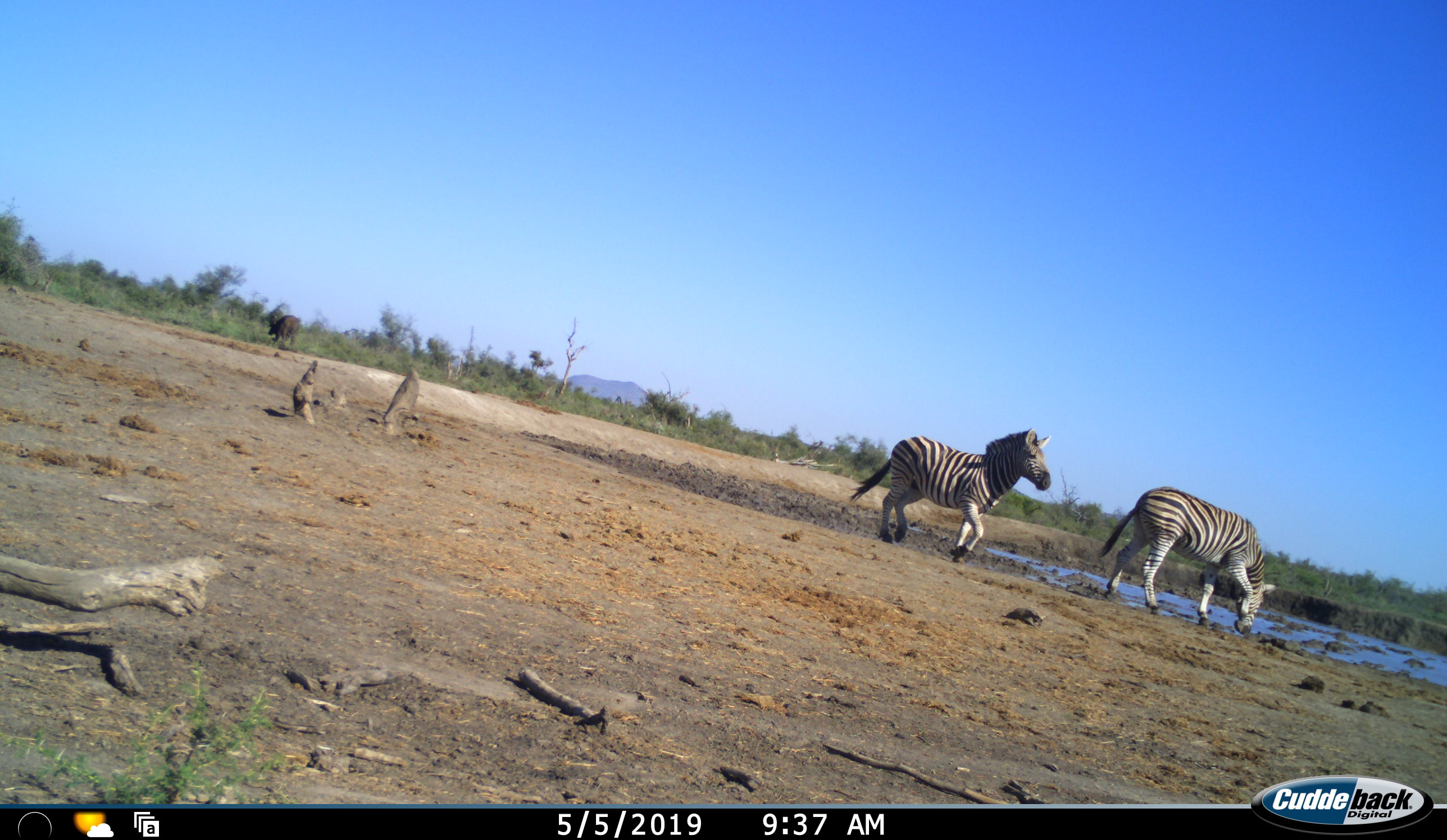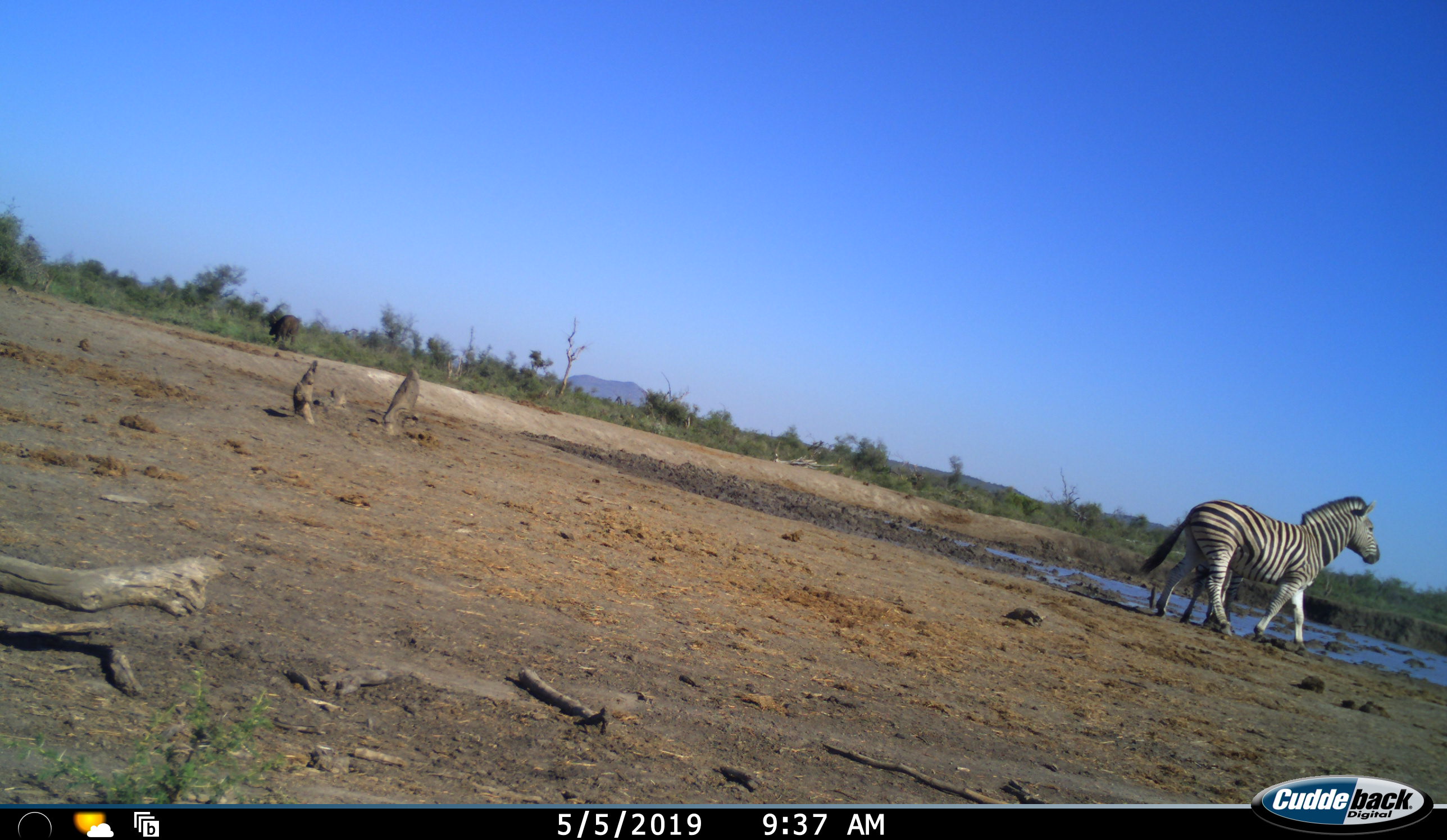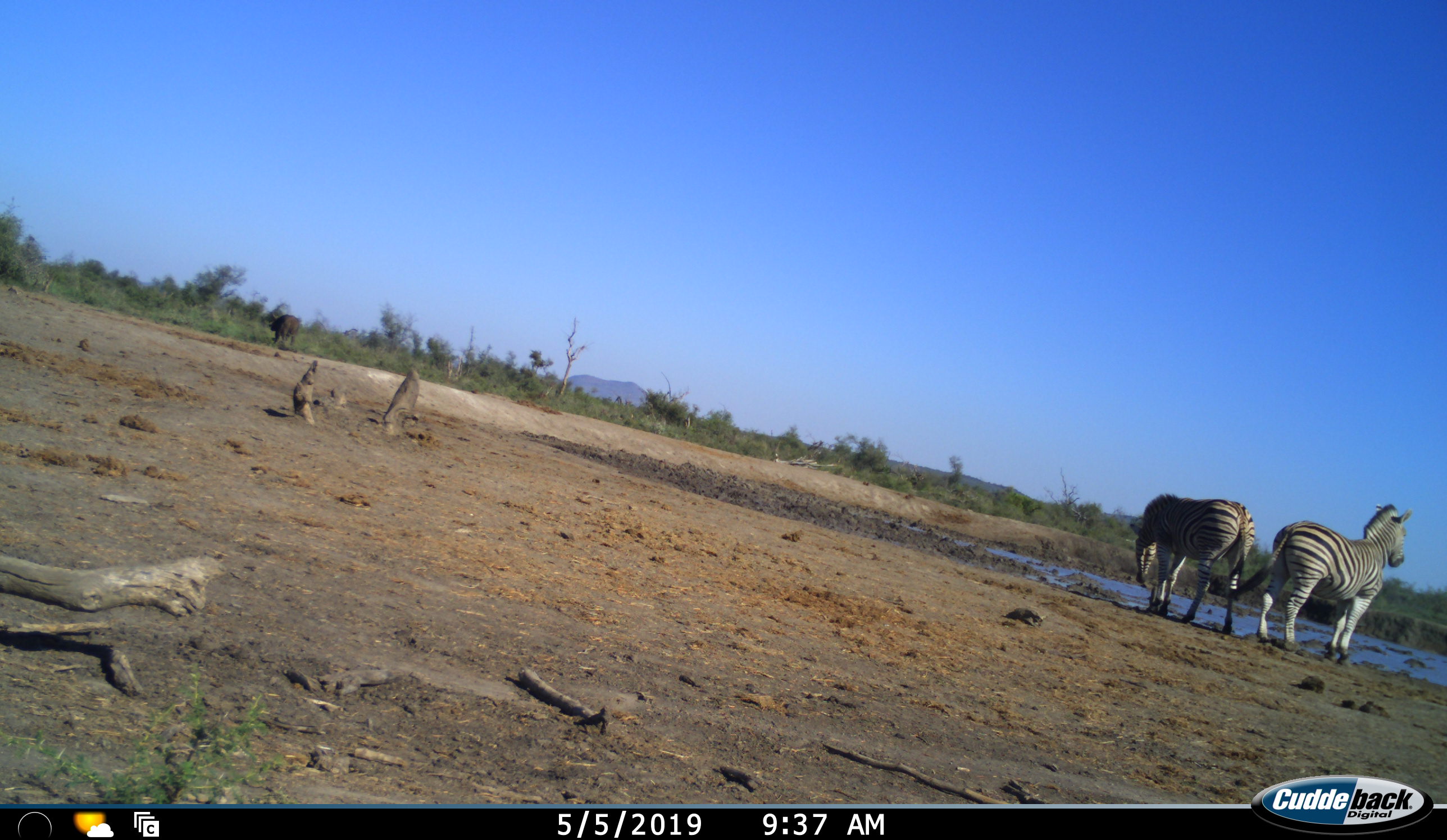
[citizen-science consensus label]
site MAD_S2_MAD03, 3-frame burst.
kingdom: Animalia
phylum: Chordata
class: Mammalia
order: Perissodactyla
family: Equidae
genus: Equus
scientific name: Equus quagga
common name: plains zebra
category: zebraplains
Zebraplains (plains zebra) (Equus quagga), count 2. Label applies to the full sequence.